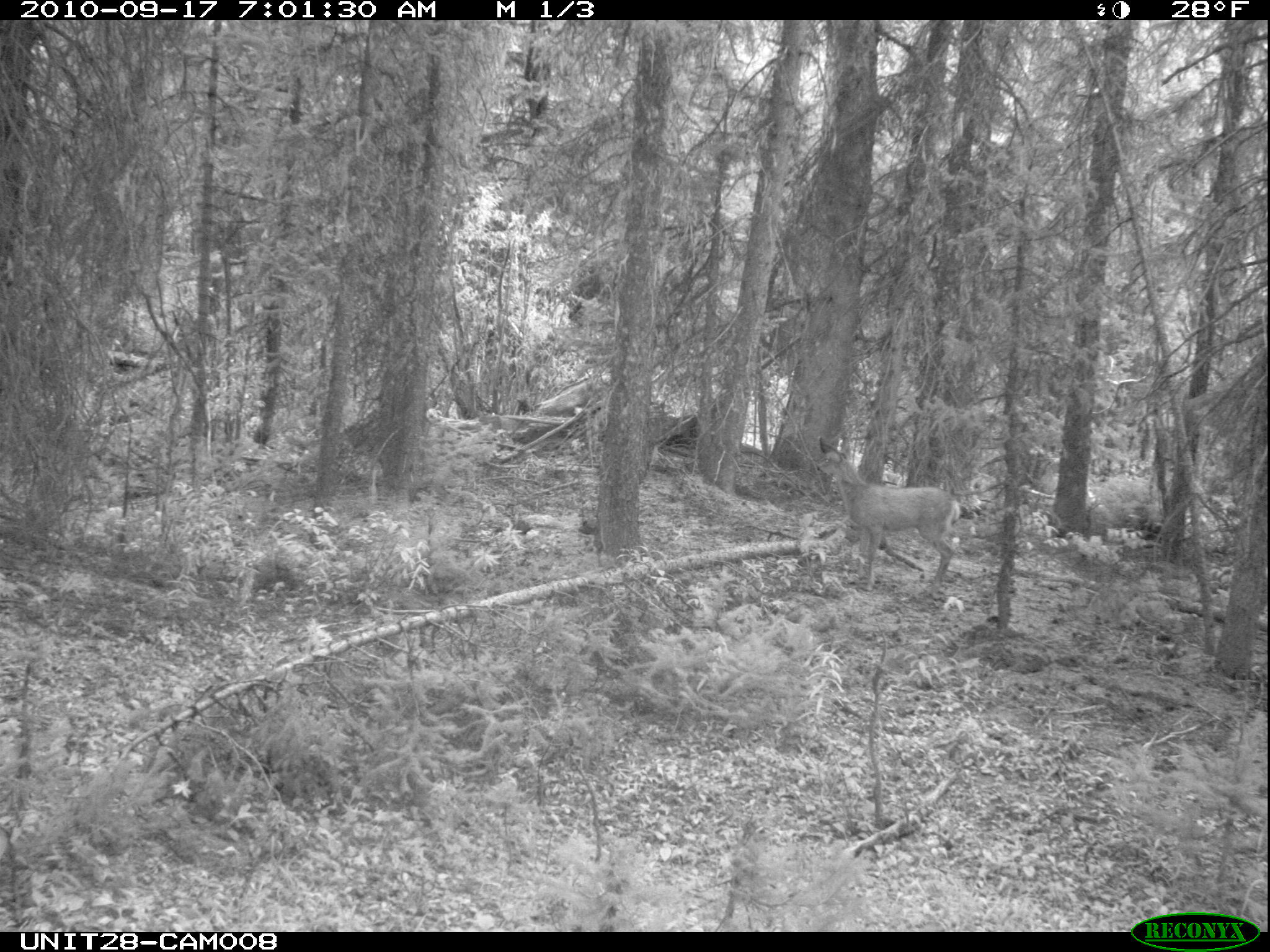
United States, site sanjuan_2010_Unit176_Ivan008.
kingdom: Animalia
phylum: Chordata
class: Mammalia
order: Artiodactyla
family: Cervidae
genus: Odocoileus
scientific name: Odocoileus hemionus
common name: mule deer